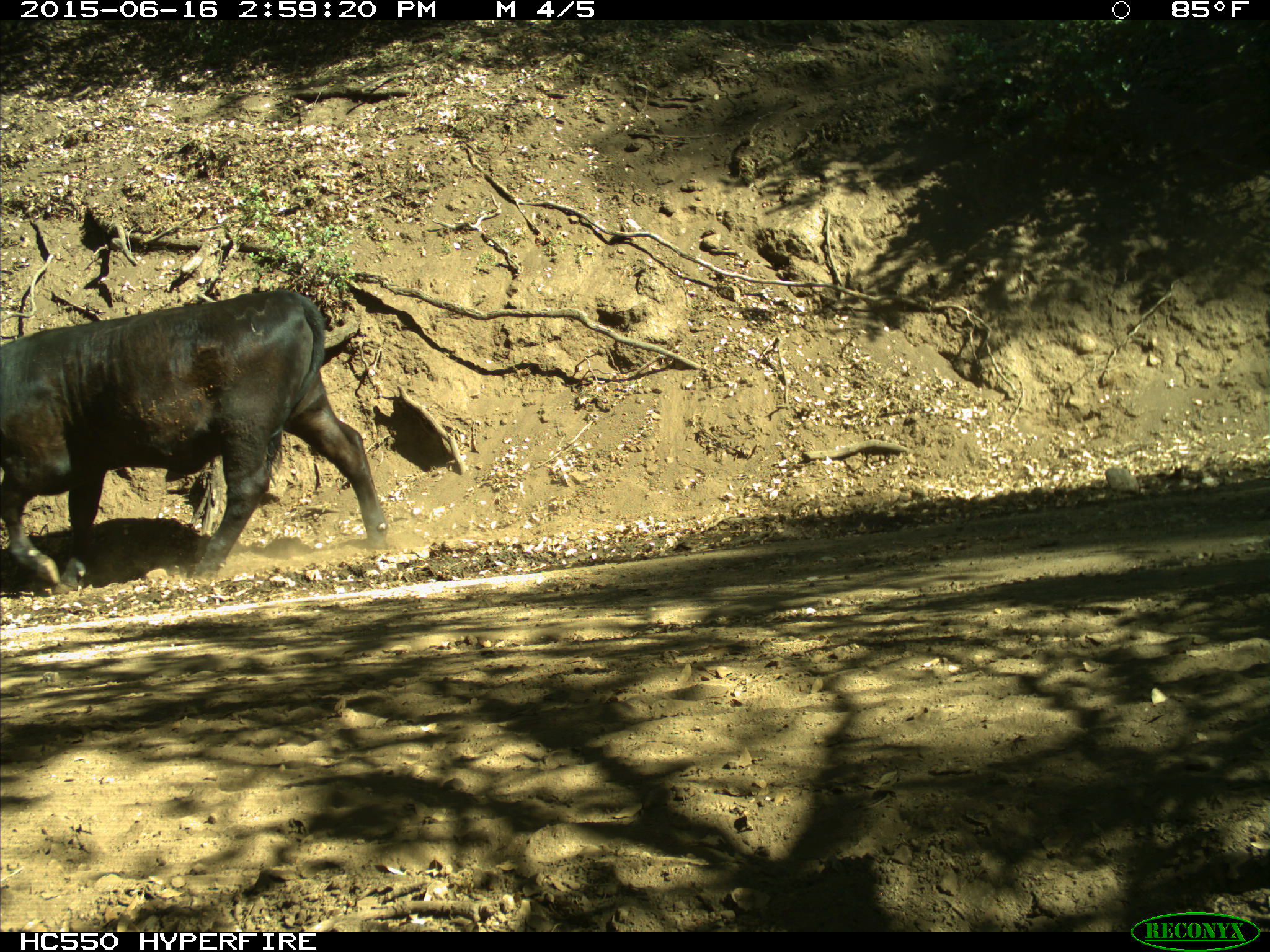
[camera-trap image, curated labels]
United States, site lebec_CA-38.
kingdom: Animalia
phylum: Chordata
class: Mammalia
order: Artiodactyla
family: Bovidae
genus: Bos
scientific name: Bos taurus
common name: domestic cow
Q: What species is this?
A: Bos taurus (domestic cow).